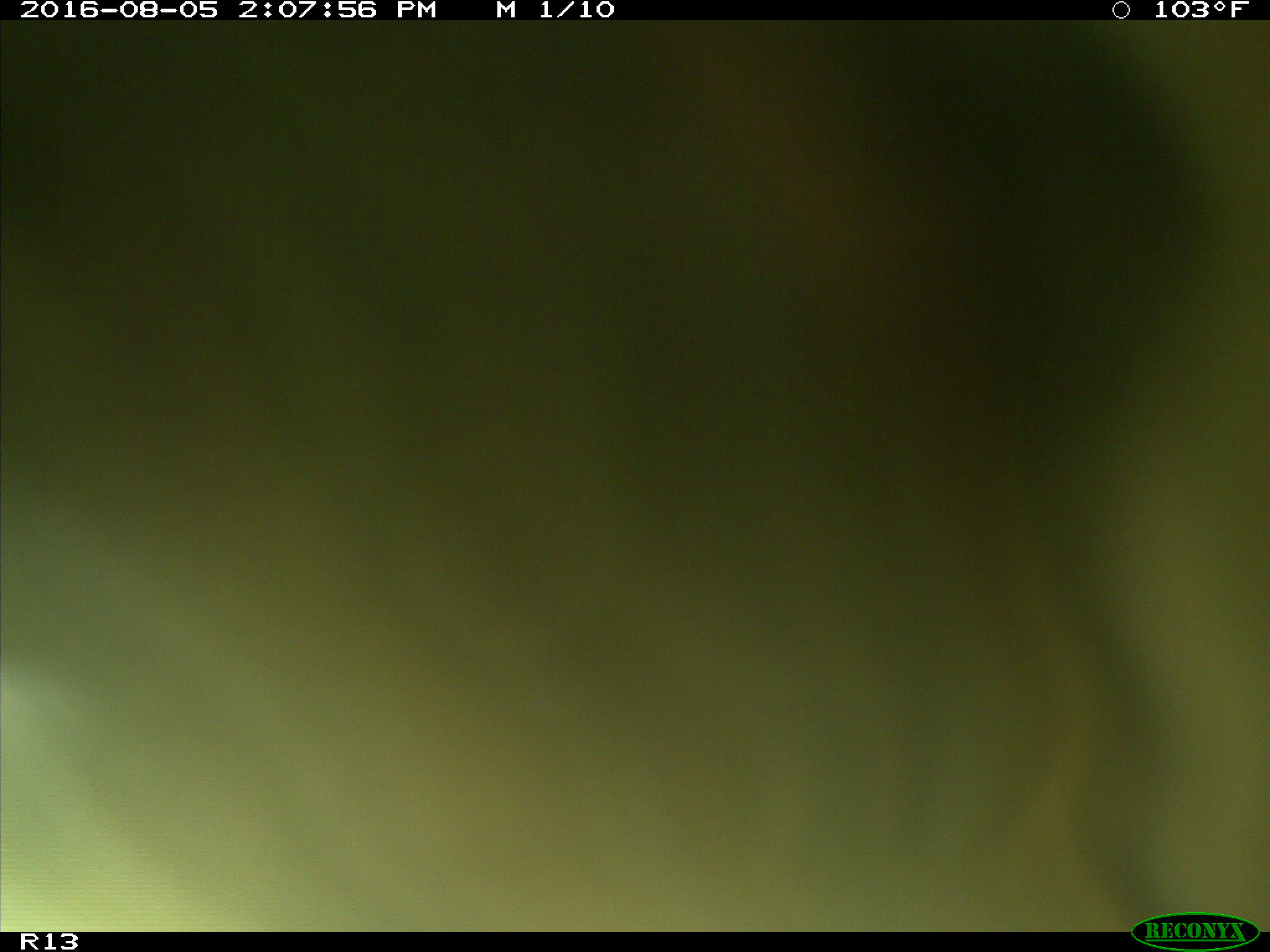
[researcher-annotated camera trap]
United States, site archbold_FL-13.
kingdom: Animalia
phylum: Chordata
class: Mammalia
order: Artiodactyla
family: Bovidae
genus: Bos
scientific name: Bos taurus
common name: domestic cow